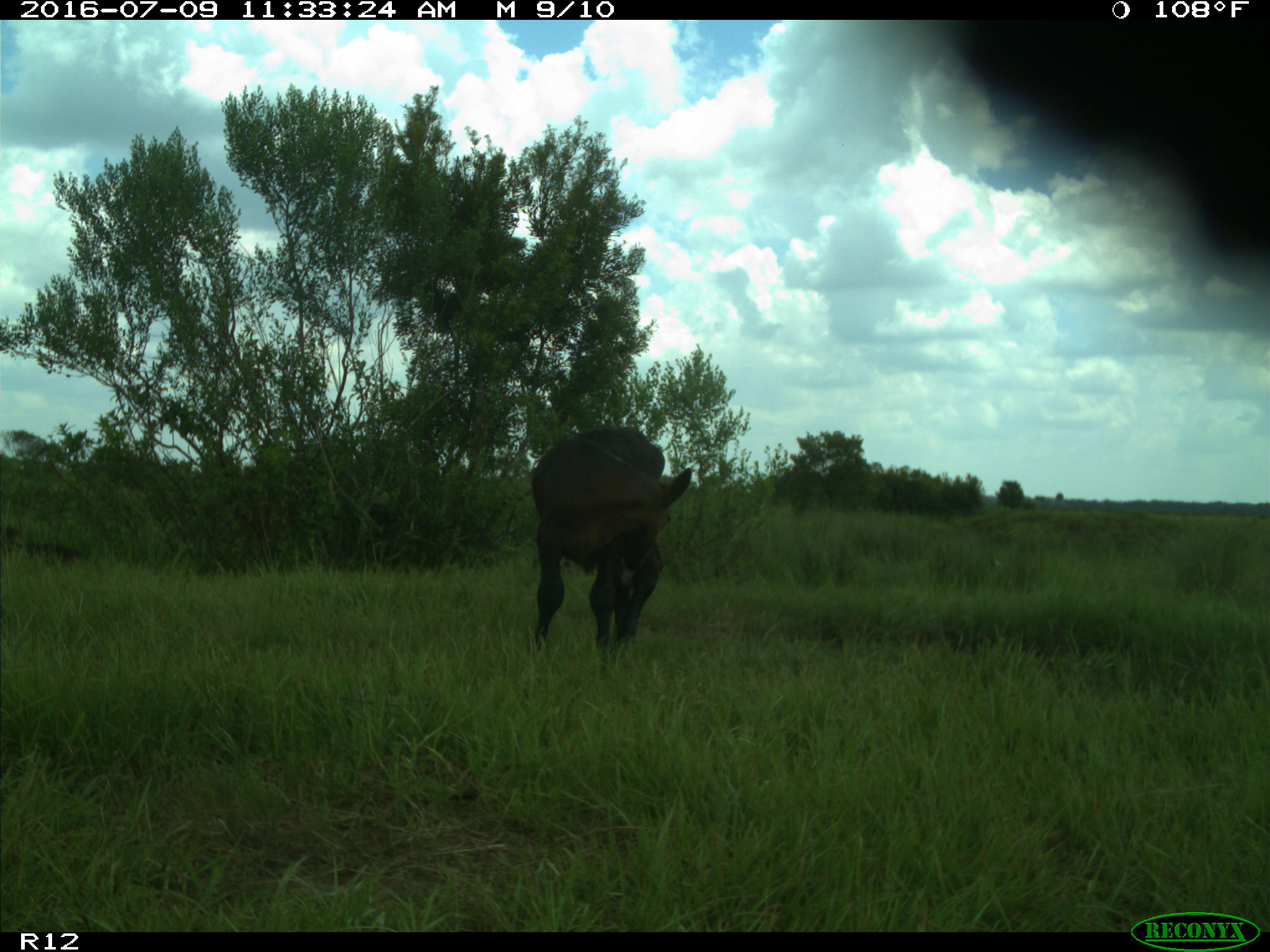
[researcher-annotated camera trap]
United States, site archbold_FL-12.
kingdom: Animalia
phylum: Chordata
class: Mammalia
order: Artiodactyla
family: Bovidae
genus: Bos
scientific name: Bos taurus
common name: domestic cow